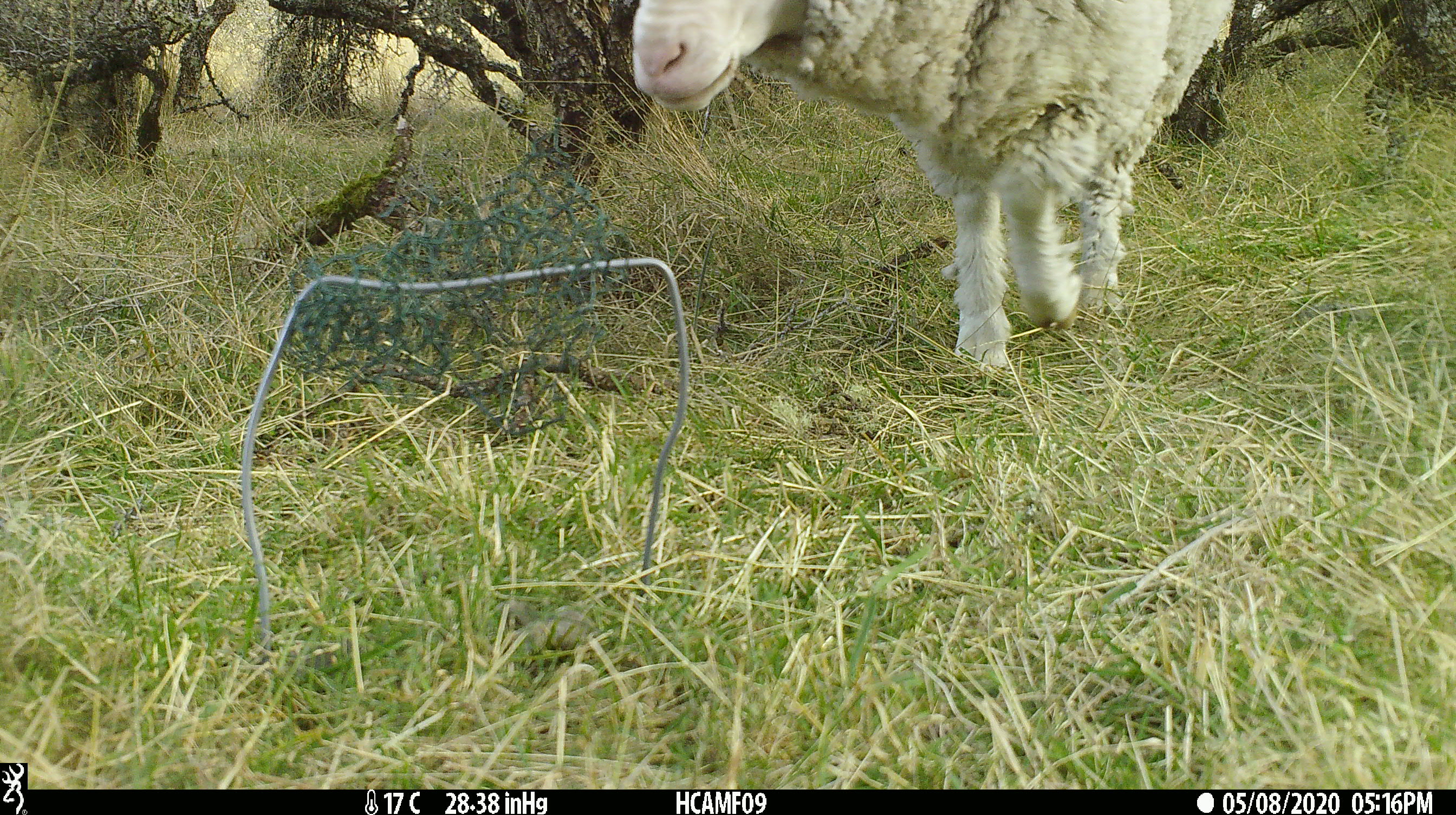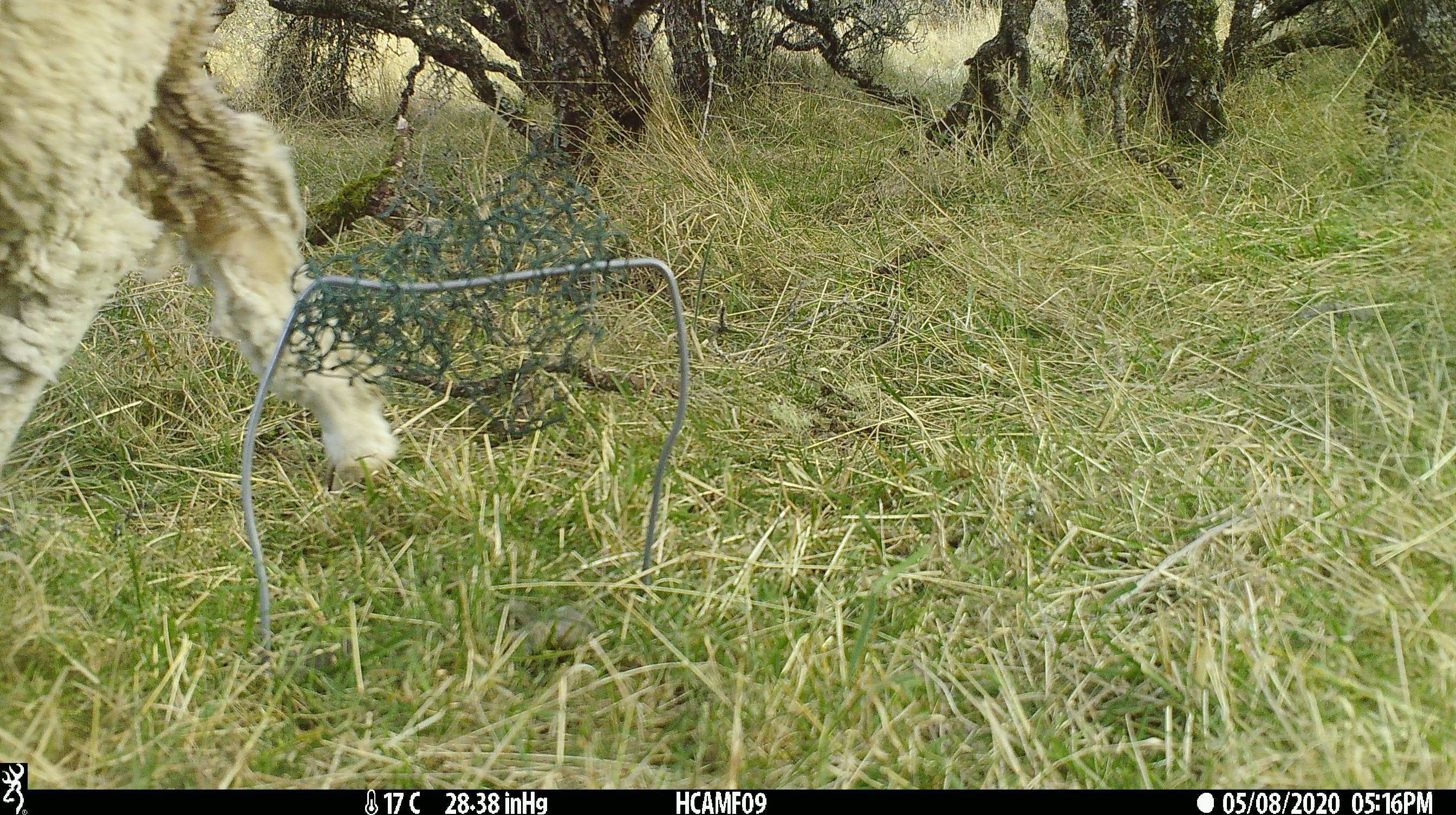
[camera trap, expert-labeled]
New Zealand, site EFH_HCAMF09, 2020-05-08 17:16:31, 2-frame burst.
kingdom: Animalia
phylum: Chordata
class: Mammalia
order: Artiodactyla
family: Bovidae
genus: Ovis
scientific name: Ovis aries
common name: domestic sheep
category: sheep